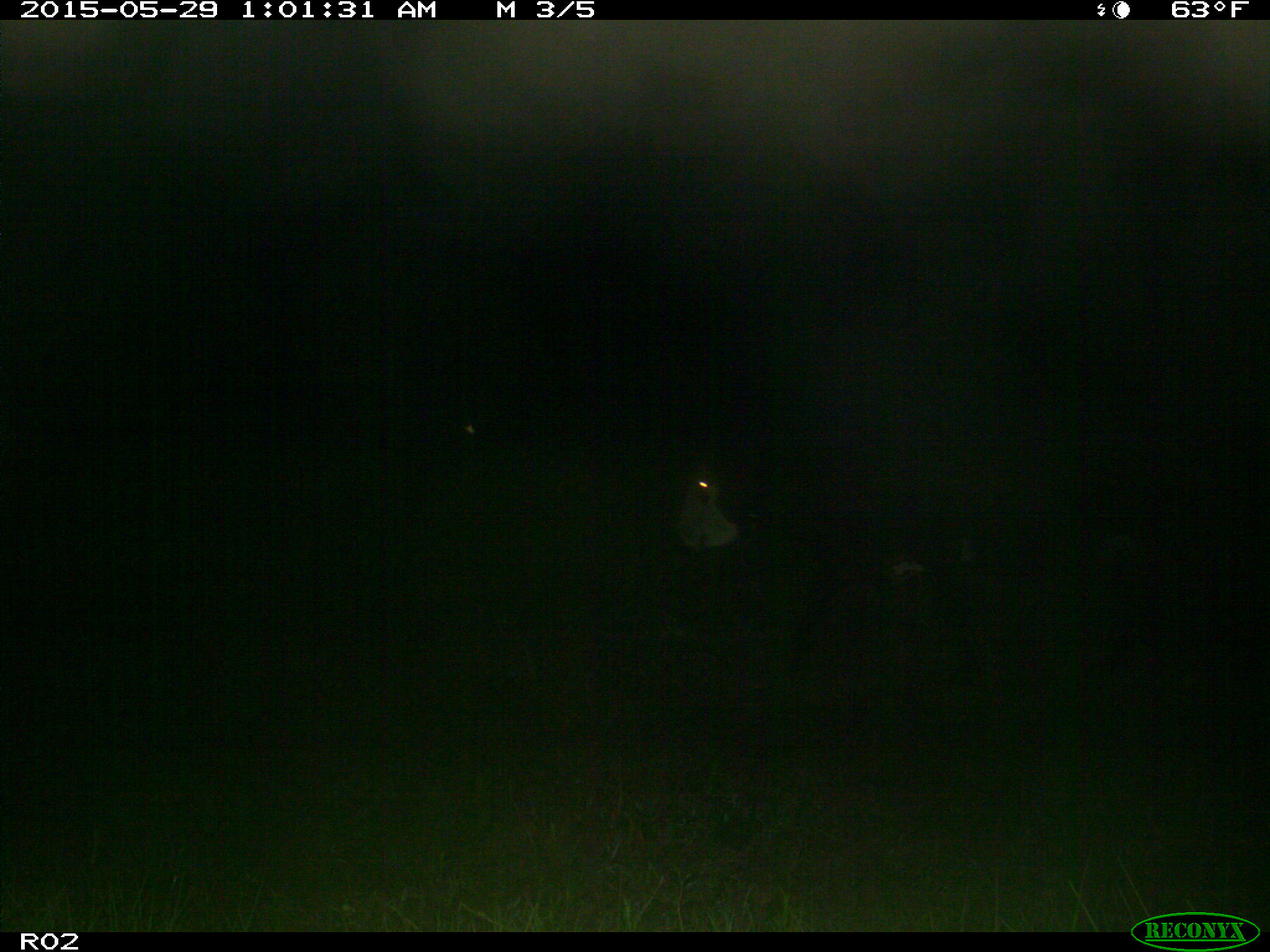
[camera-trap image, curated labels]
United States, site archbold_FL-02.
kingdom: Animalia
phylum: Chordata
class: Mammalia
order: Artiodactyla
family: Bovidae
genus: Bos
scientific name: Bos taurus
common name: domestic cow